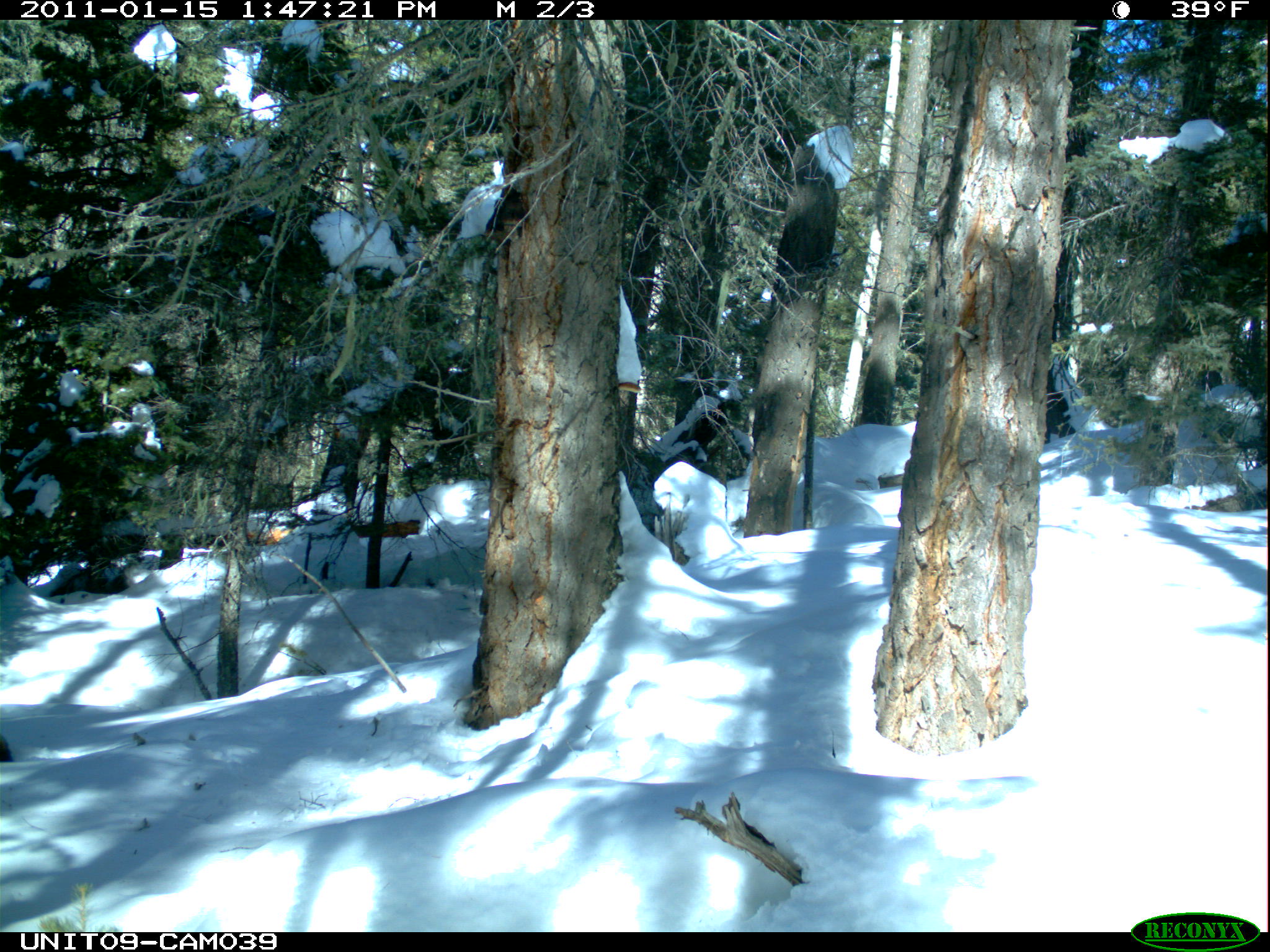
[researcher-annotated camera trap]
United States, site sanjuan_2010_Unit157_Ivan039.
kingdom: Animalia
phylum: Chordata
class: Mammalia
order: Carnivora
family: Canidae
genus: Canis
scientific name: Canis latrans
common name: coyote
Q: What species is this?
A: Canis latrans (coyote).